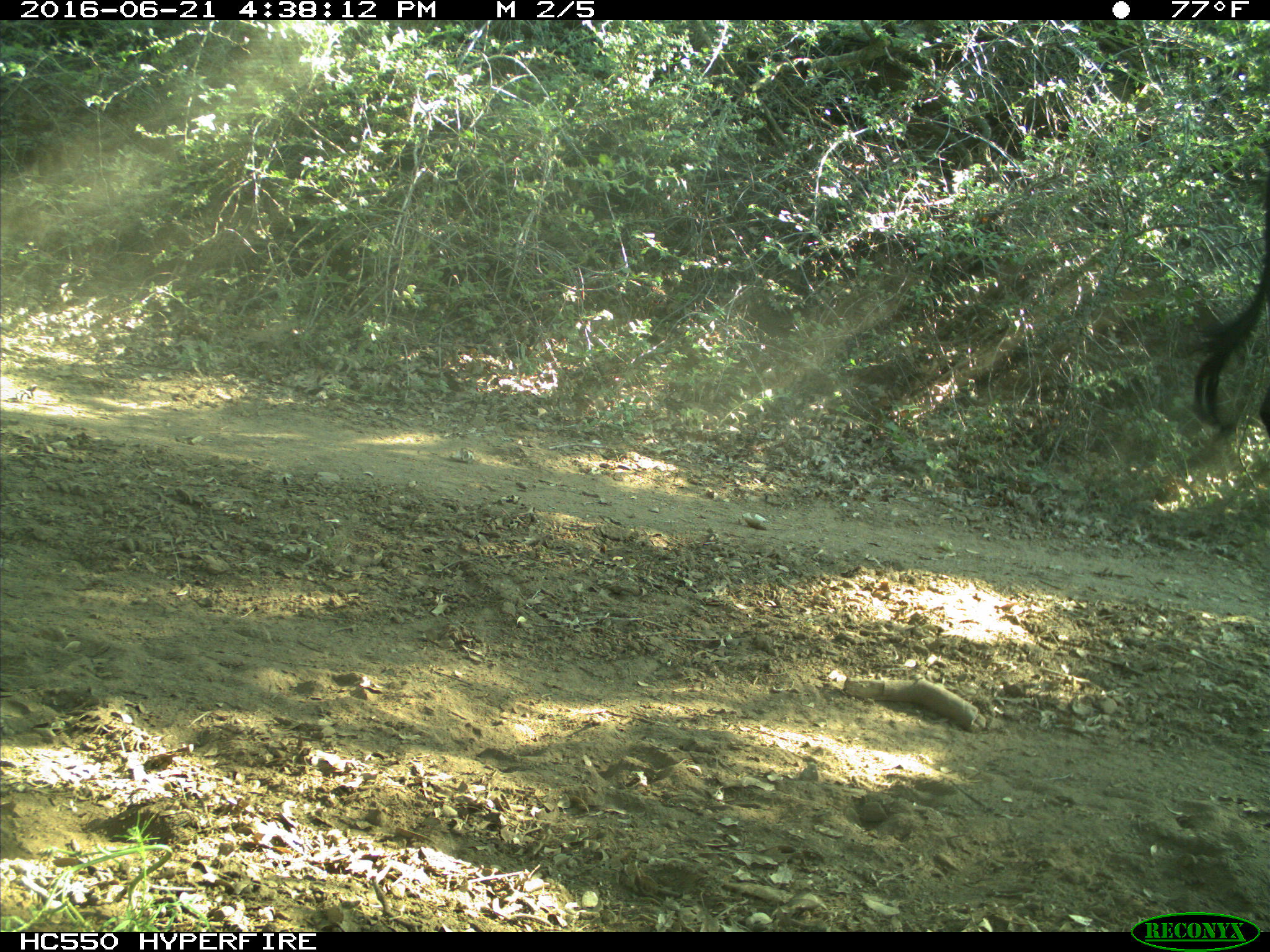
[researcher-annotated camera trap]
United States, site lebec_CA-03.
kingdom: Animalia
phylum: Chordata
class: Mammalia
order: Artiodactyla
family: Bovidae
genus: Bos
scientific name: Bos taurus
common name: domestic cow